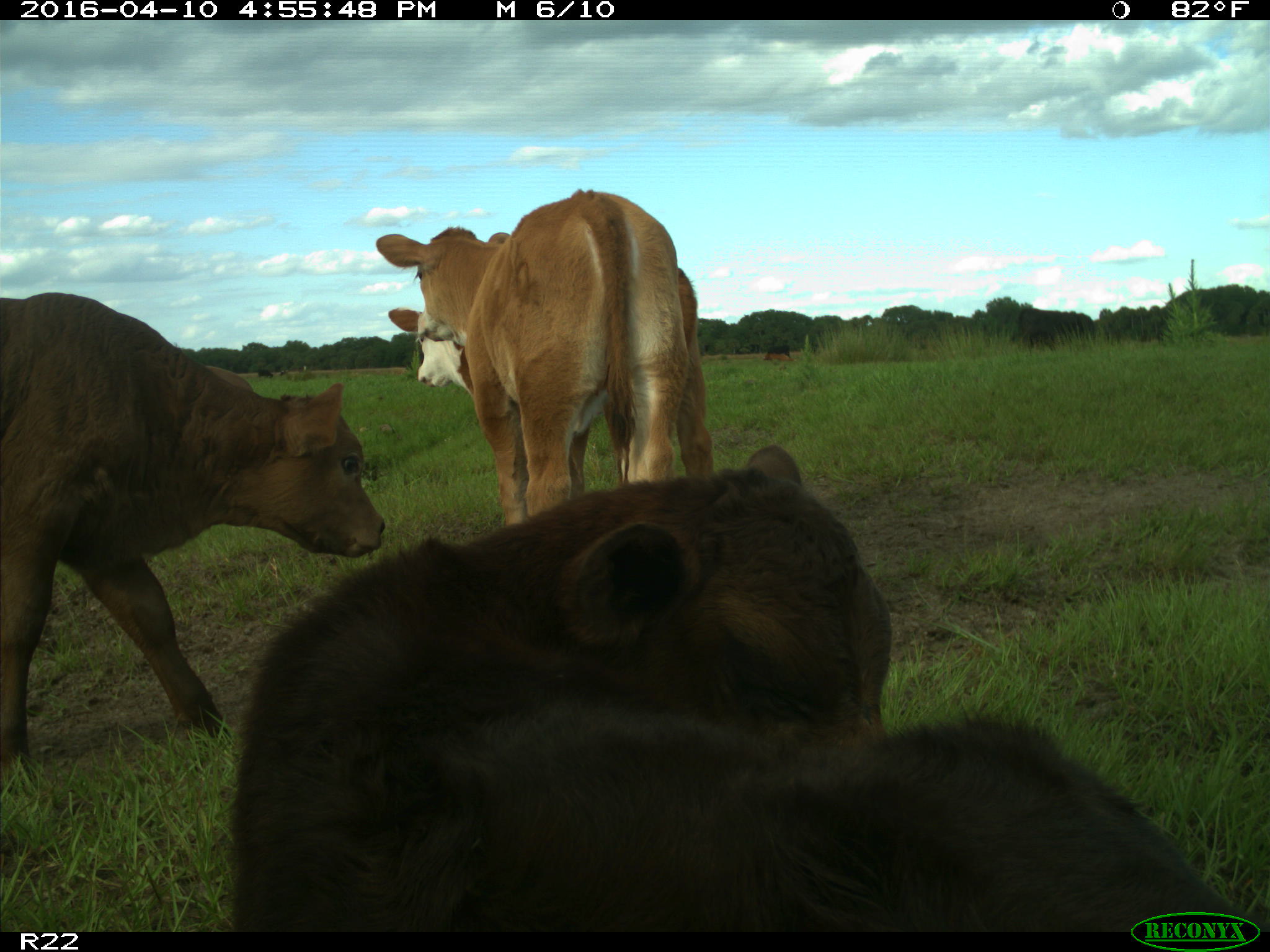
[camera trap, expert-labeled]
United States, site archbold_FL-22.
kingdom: Animalia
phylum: Chordata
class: Mammalia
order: Artiodactyla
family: Bovidae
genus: Bos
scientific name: Bos taurus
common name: domestic cow